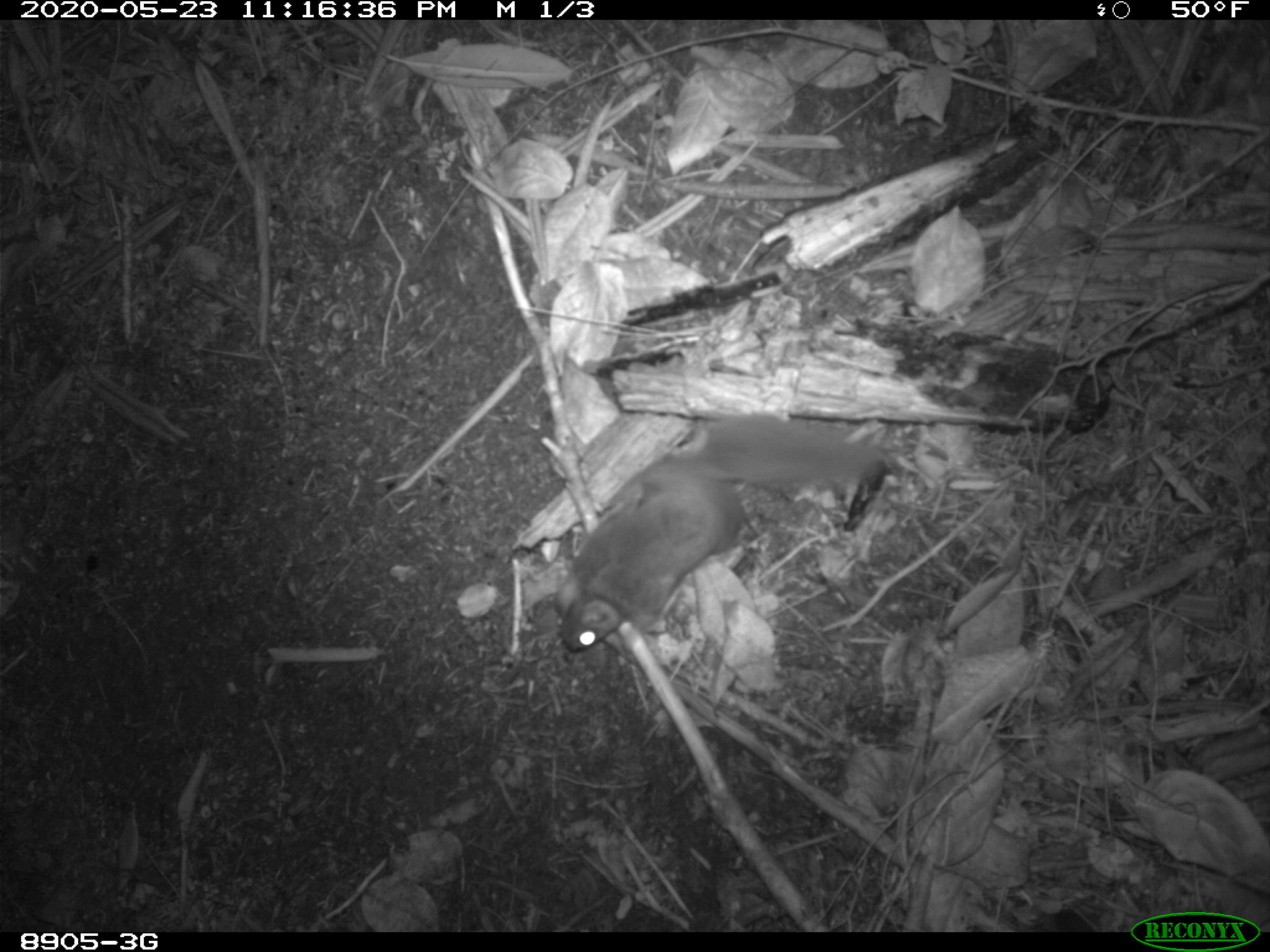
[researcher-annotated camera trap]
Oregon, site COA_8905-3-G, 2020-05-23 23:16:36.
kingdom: Animalia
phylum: Chordata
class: Mammalia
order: Rodentia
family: Sciuridae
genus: Glaucomys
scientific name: Glaucomys oregonensis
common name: humboldt's flying squirrel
Humboldt's flying squirrel (Glaucomys oregonensis).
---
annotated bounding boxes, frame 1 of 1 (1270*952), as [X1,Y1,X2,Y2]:
humboldt's flying squirrel: [543,402,894,660]